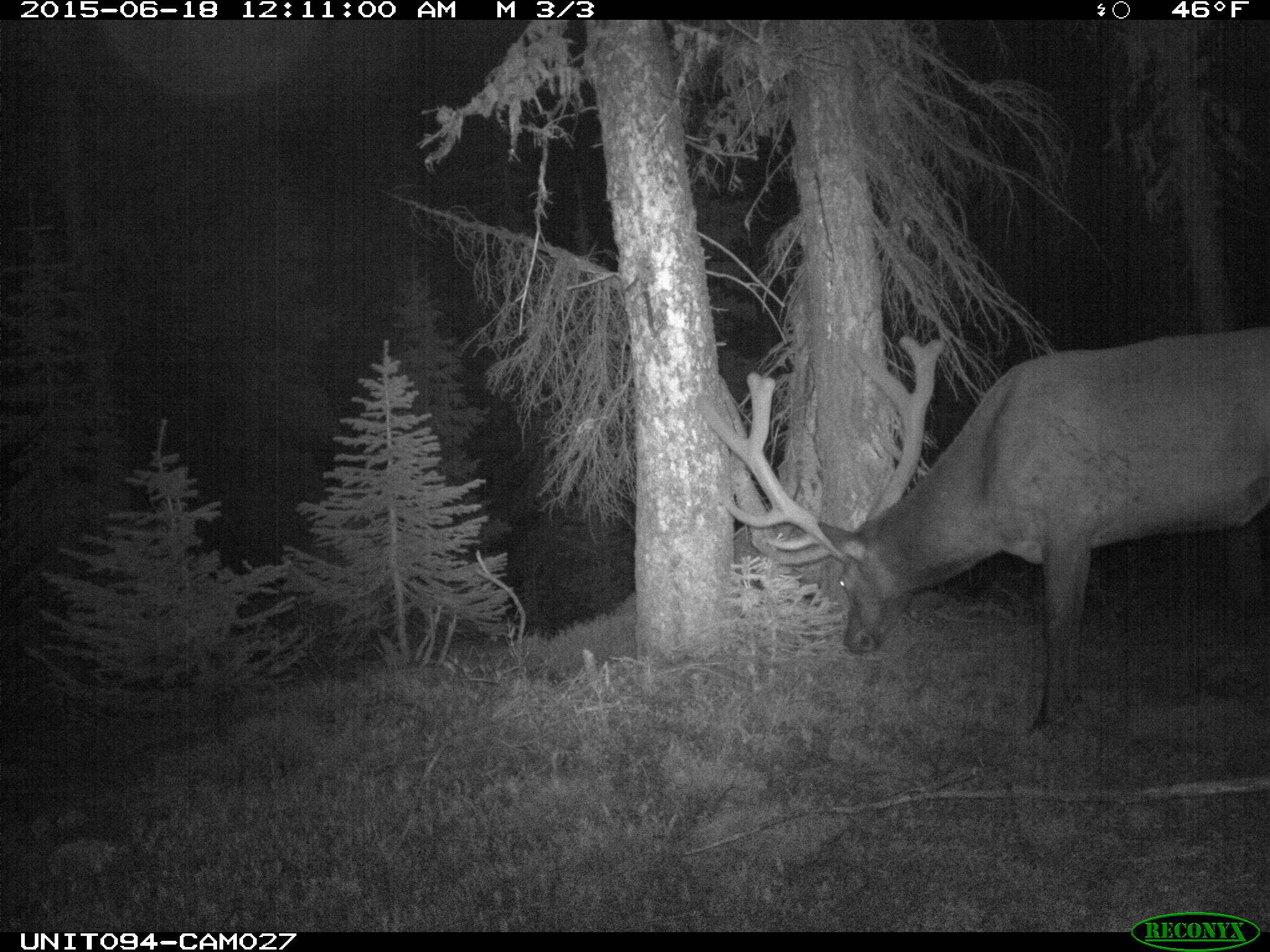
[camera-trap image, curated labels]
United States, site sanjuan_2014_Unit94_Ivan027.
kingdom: Animalia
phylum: Chordata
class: Mammalia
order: Artiodactyla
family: Cervidae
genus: Cervus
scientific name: Cervus elaphus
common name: red deer